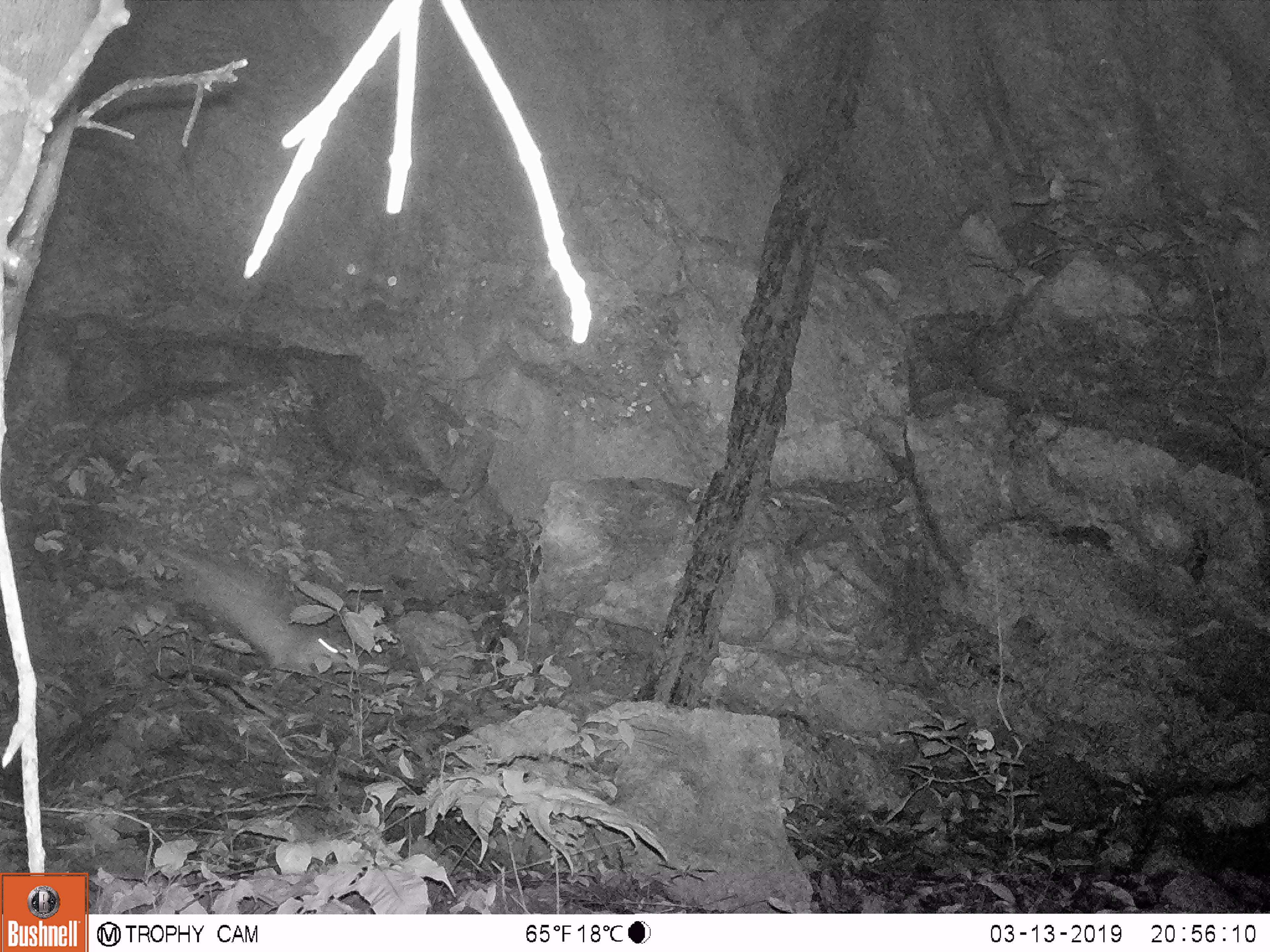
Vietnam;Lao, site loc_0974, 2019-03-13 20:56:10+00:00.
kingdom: Animalia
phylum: Chordata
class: Mammalia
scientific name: Mammalia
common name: mammal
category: unidentified mammal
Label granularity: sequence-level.